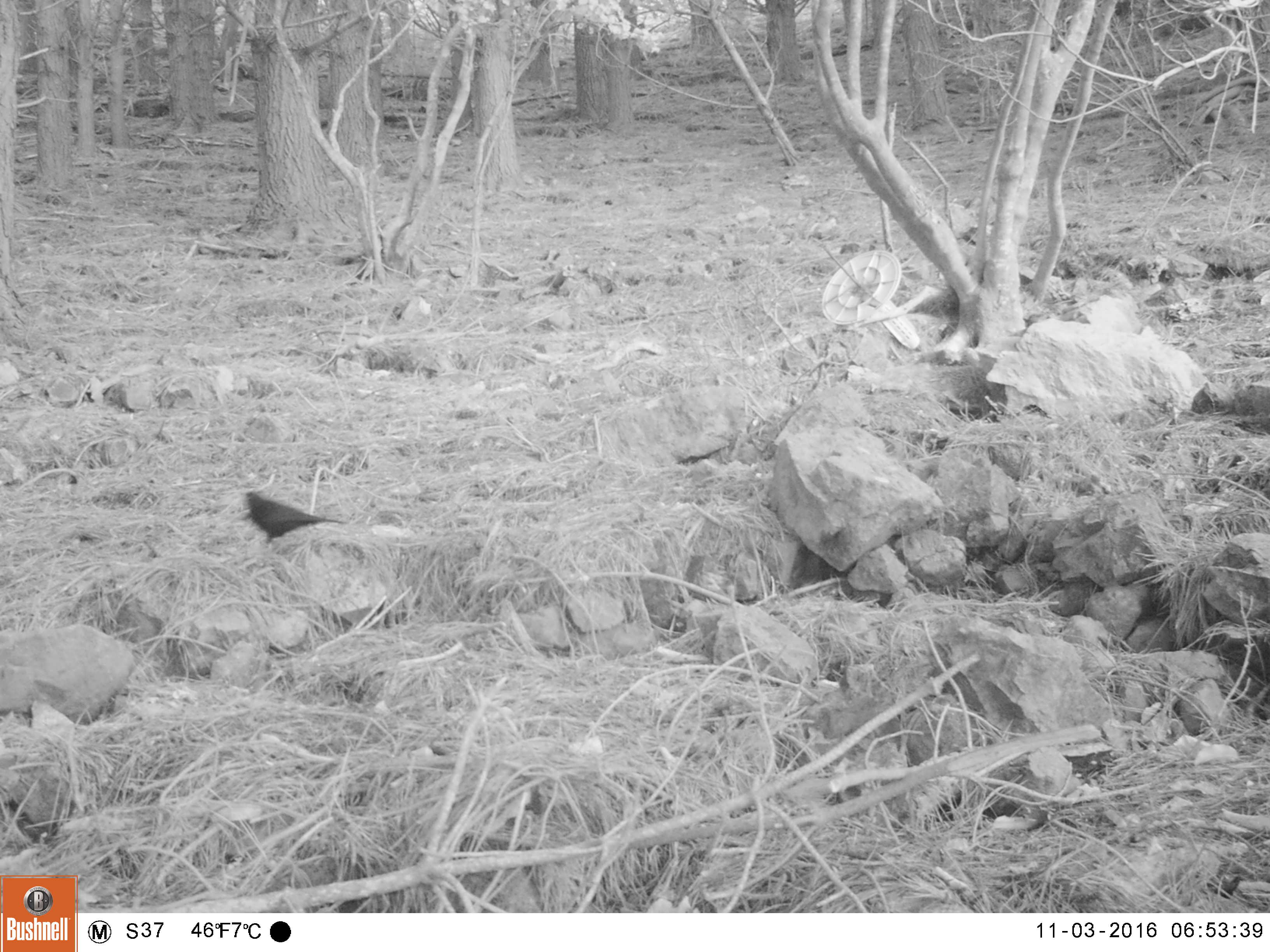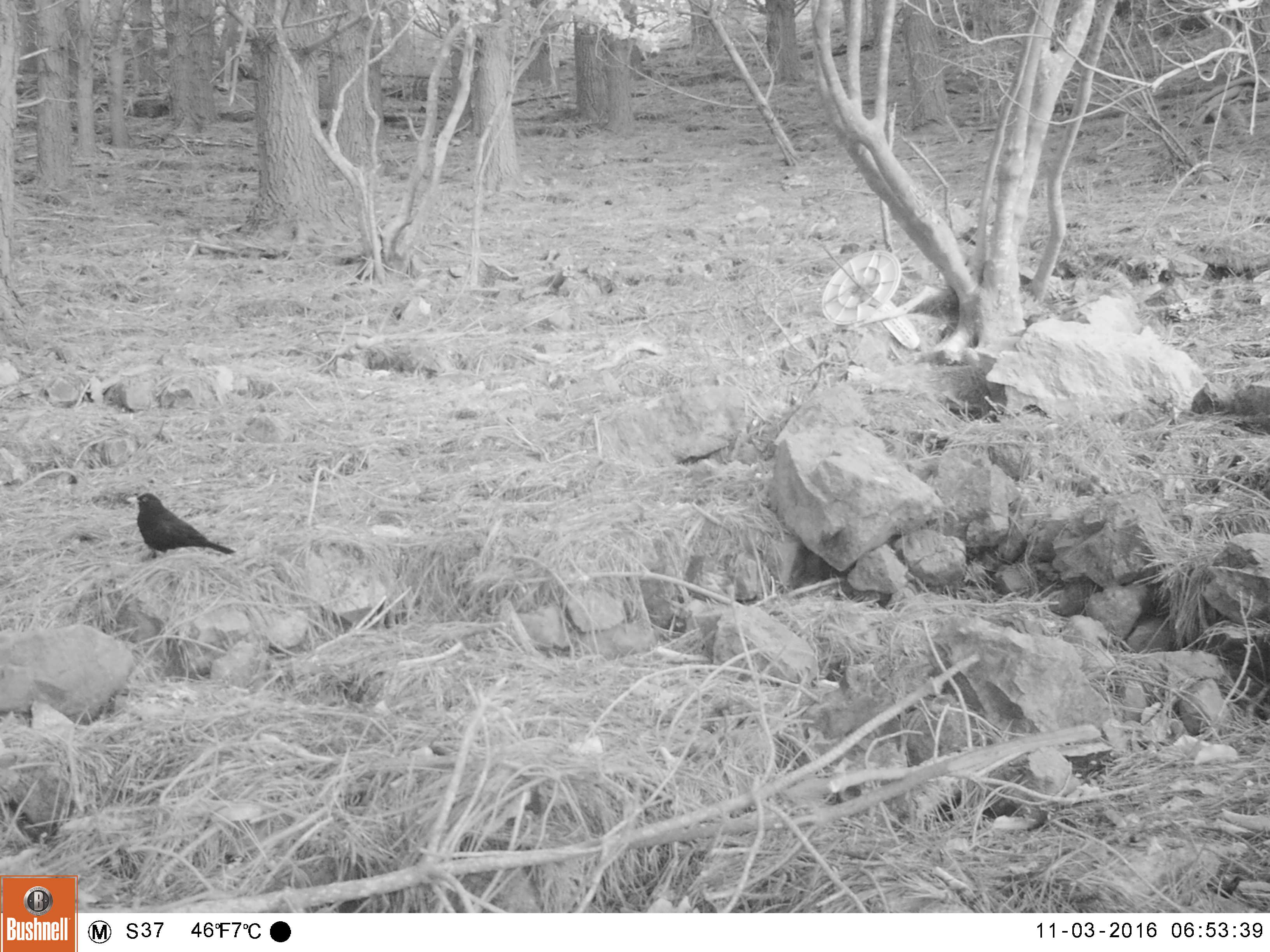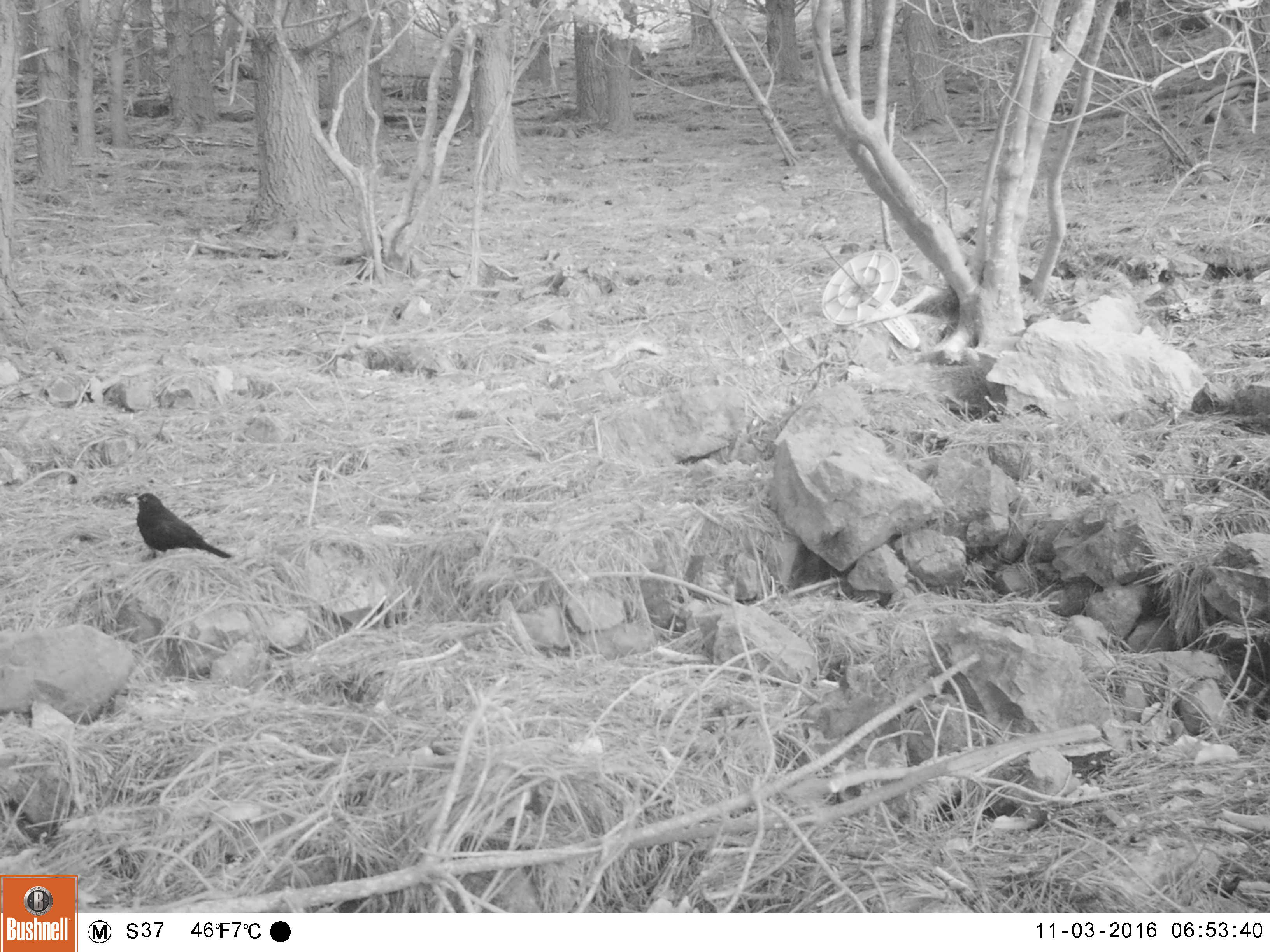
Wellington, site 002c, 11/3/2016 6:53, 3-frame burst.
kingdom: Animalia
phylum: Chordata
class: Aves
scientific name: Aves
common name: bird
Bird (Aves).